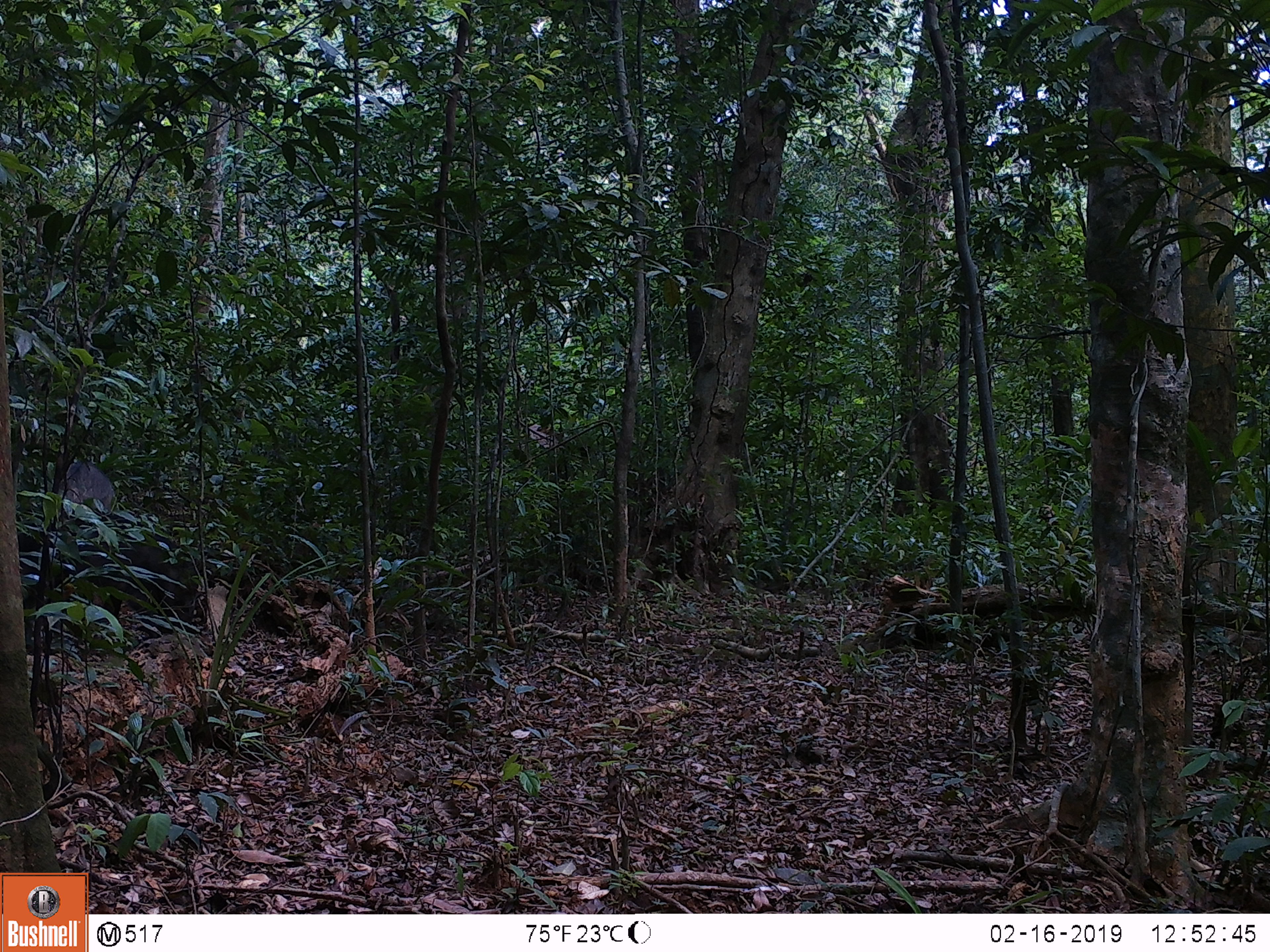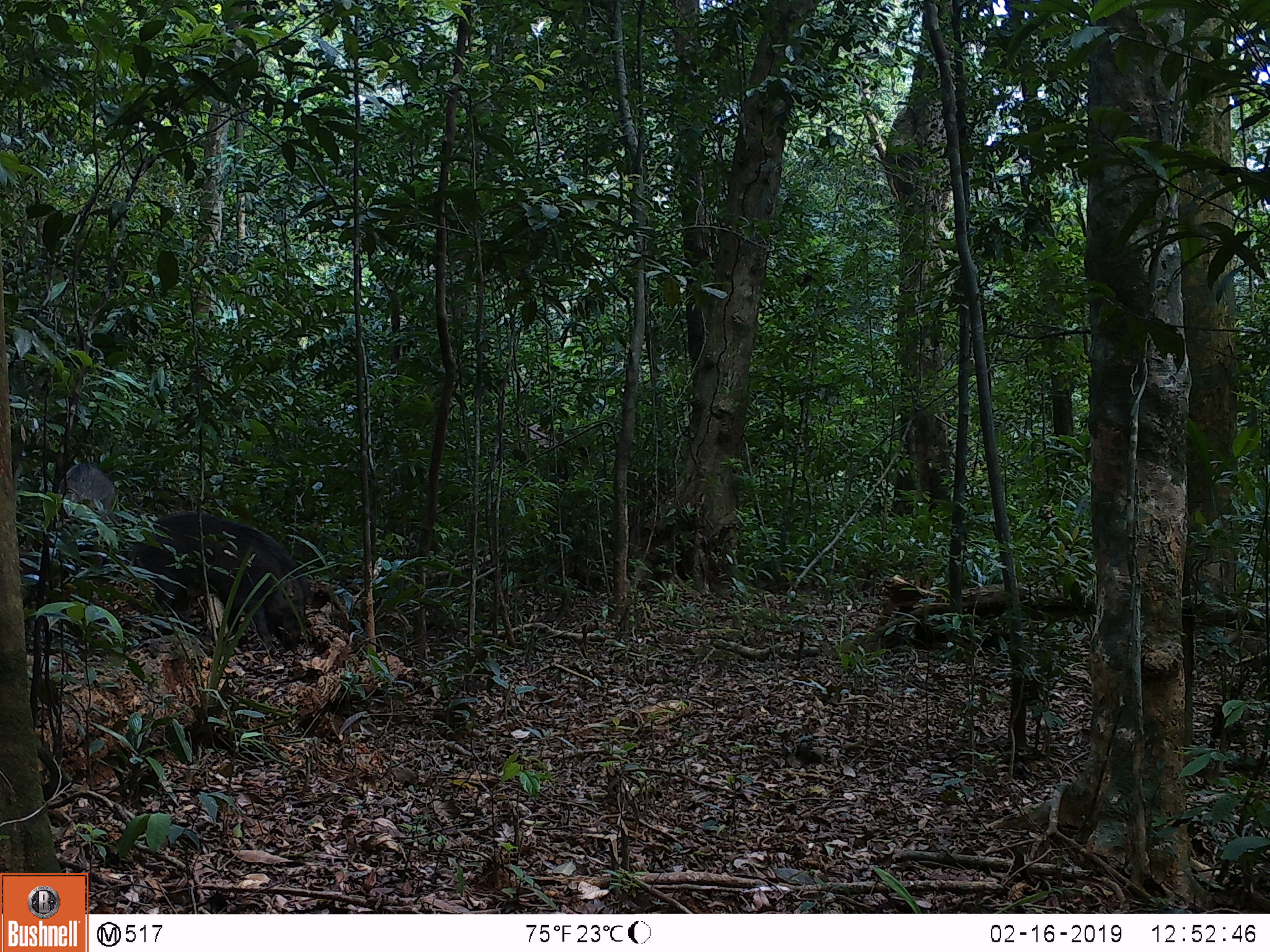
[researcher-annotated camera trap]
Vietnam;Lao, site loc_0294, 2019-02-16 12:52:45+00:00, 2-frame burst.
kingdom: Animalia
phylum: Chordata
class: Mammalia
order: Artiodactyla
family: Suidae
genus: Sus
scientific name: Sus scrofa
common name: eurasian wild pig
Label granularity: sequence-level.